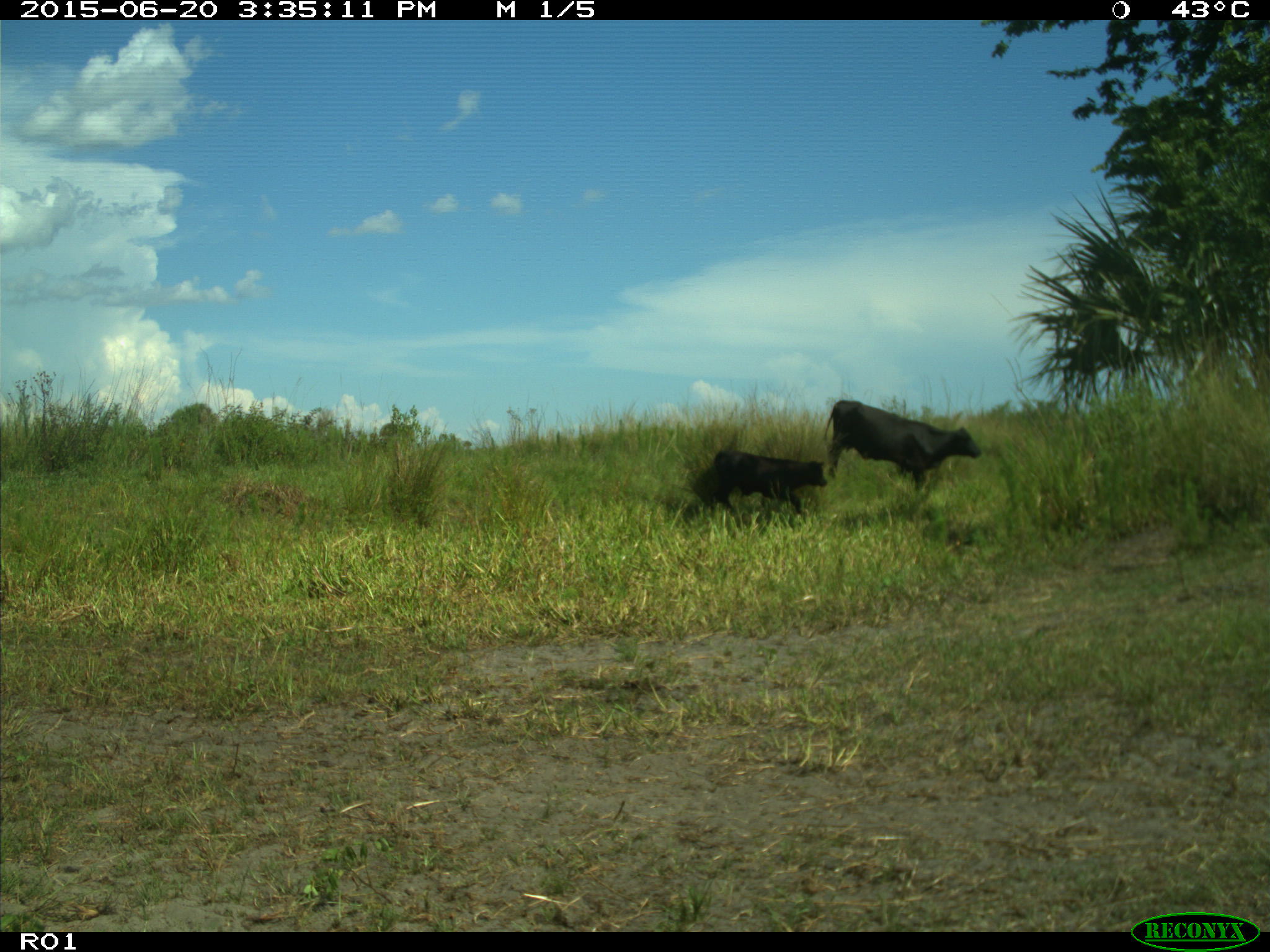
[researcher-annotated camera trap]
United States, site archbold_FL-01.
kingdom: Animalia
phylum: Chordata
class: Mammalia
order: Artiodactyla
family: Bovidae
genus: Bos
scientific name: Bos taurus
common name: domestic cow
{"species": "Bos taurus (domestic cow)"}